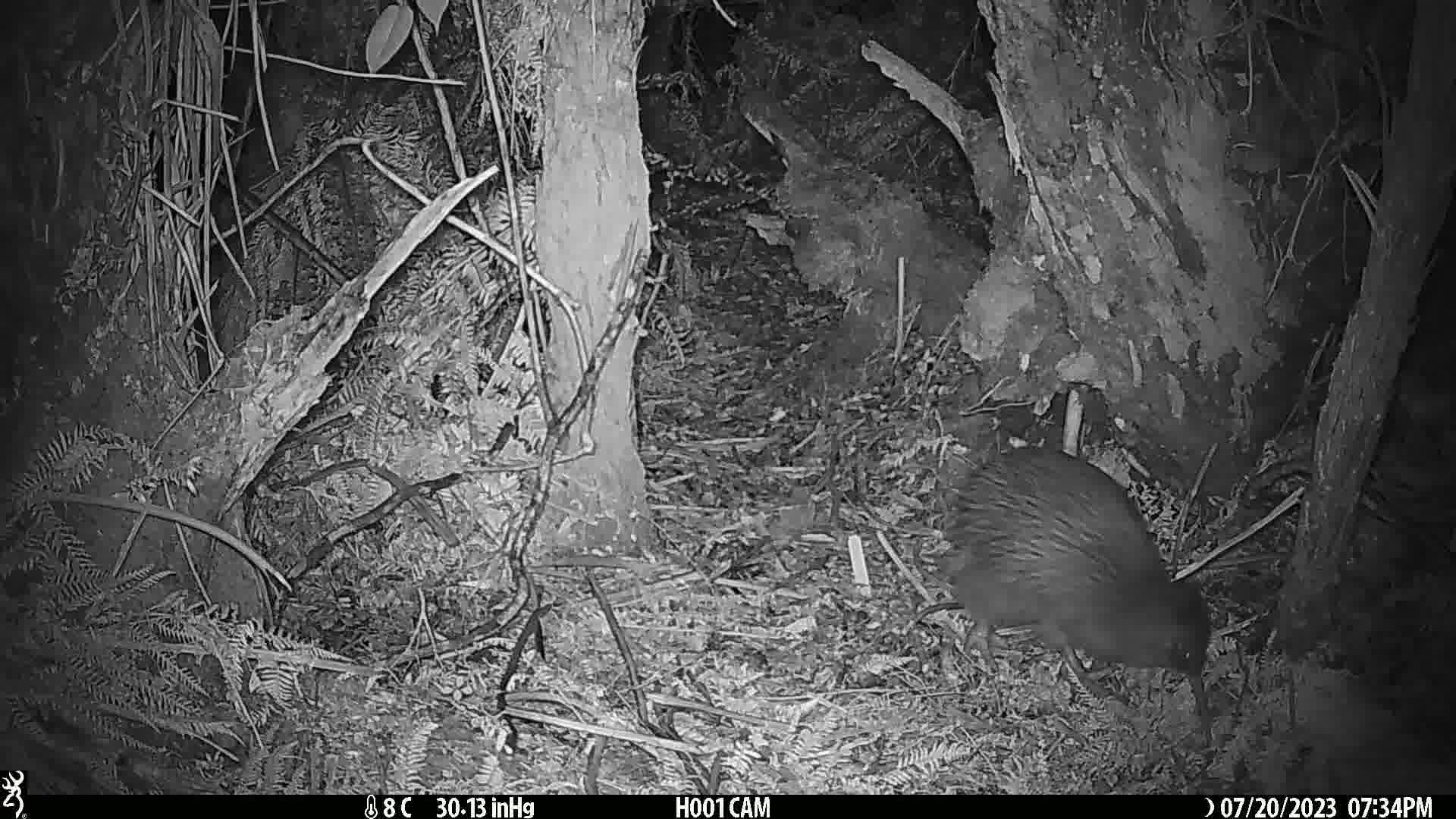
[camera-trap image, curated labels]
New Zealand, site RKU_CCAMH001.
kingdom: Animalia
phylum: Chordata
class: Aves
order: Apterygiformes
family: Apterygidae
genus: Apteryx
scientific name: Apteryx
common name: kiwi